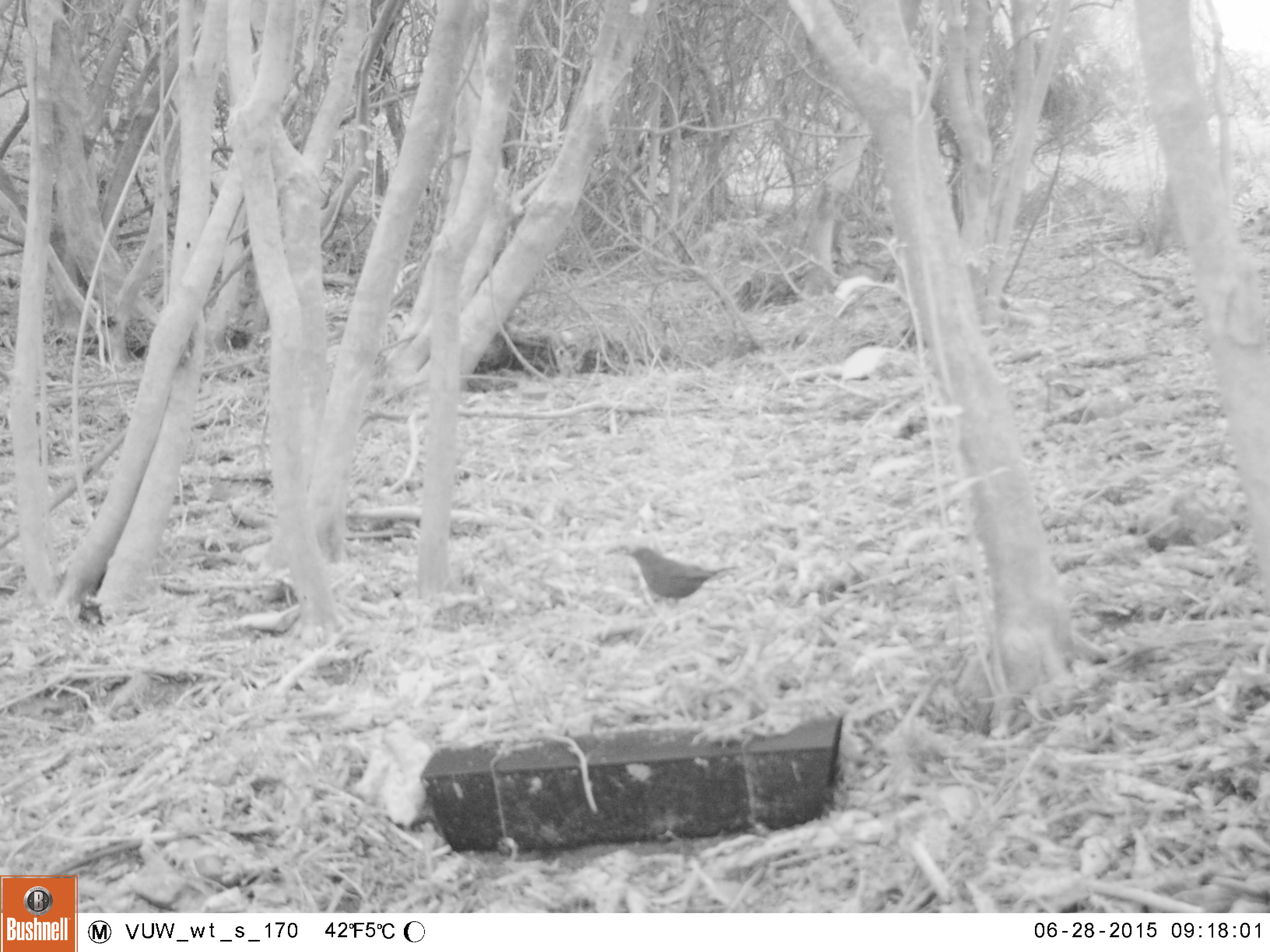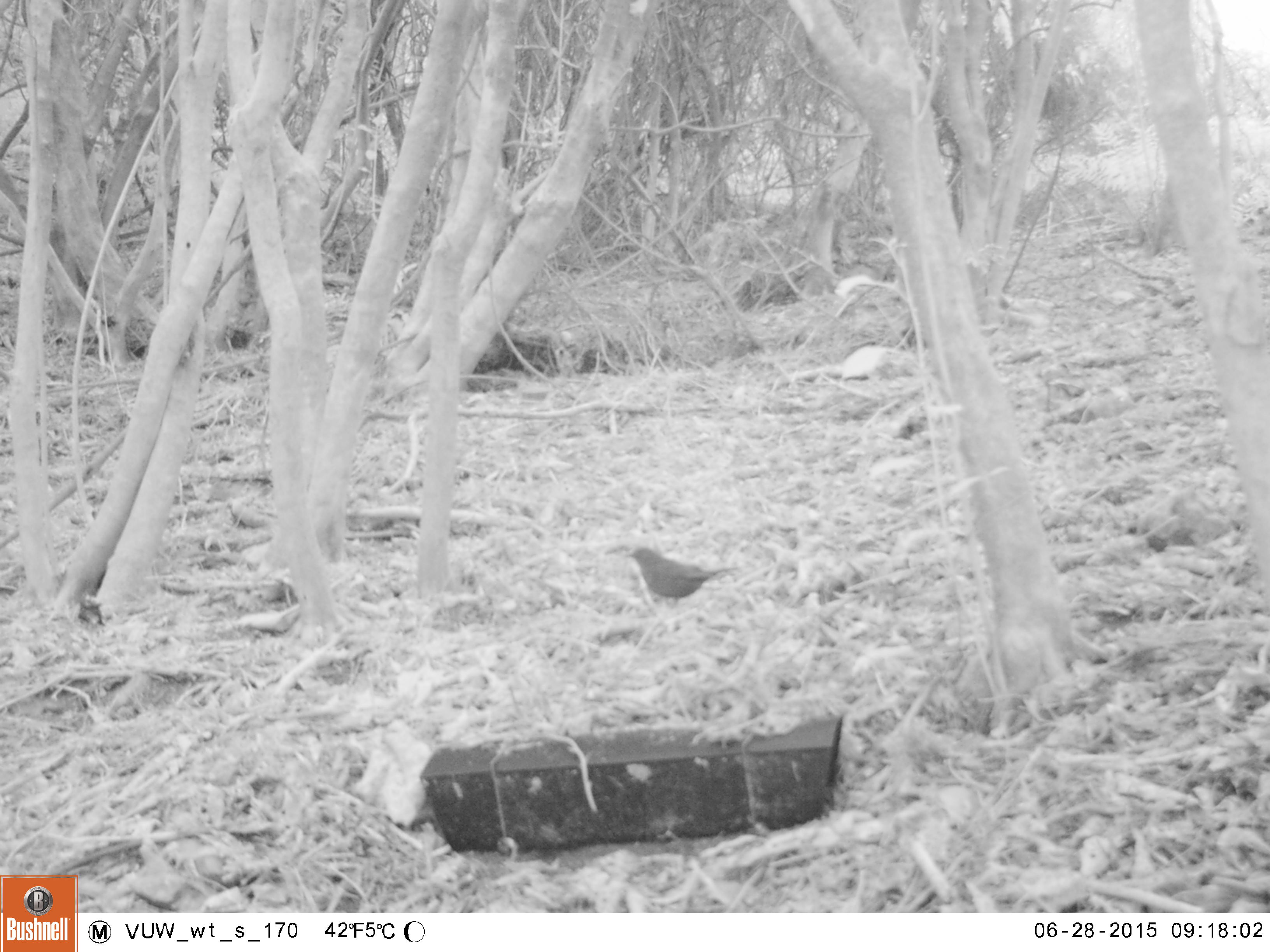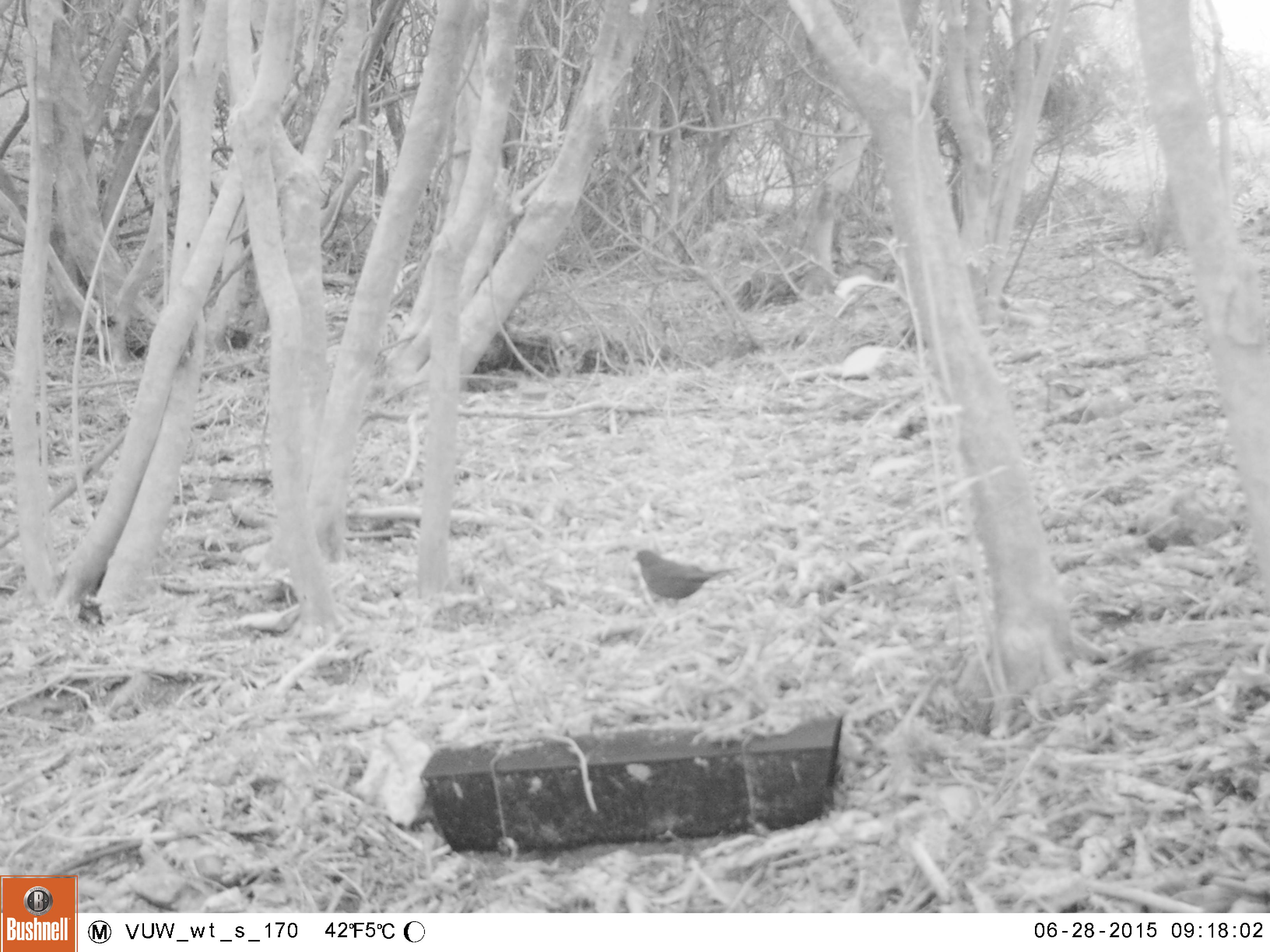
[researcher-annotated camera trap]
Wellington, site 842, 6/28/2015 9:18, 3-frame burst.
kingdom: Animalia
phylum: Chordata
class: Aves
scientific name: Aves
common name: bird